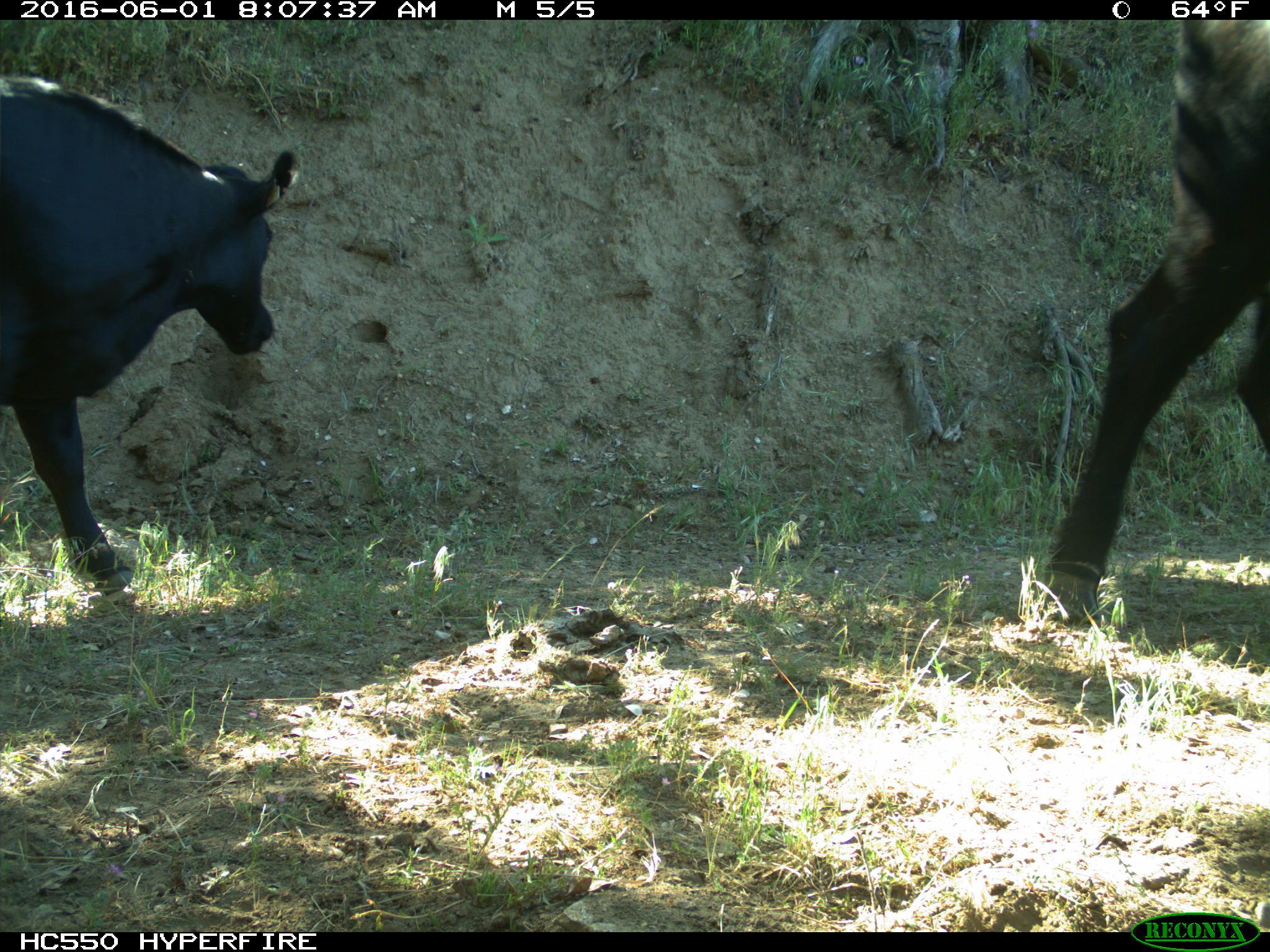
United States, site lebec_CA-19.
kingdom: Animalia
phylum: Chordata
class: Mammalia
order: Artiodactyla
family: Bovidae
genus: Bos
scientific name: Bos taurus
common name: domestic cow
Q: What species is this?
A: Bos taurus (domestic cow).